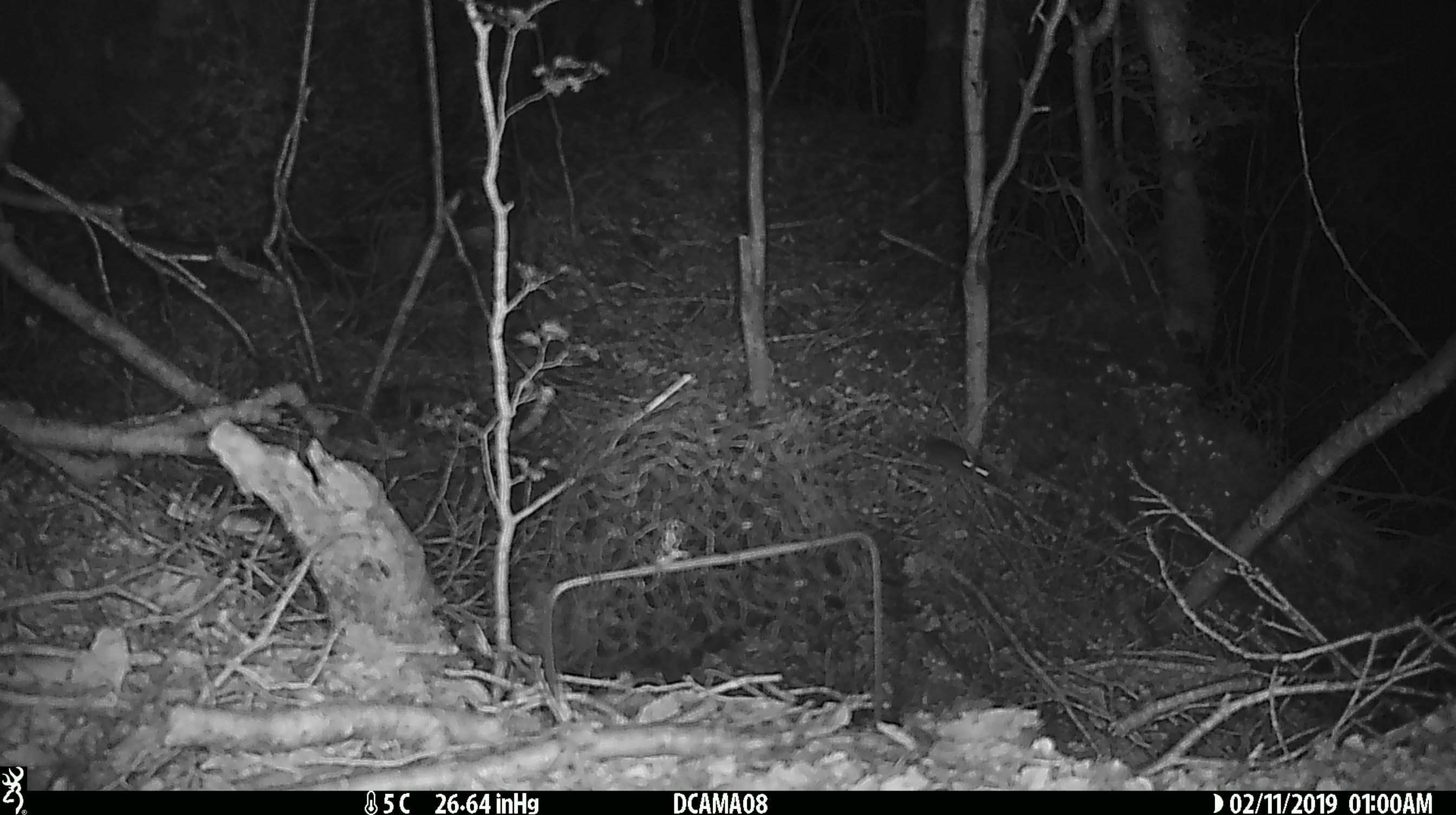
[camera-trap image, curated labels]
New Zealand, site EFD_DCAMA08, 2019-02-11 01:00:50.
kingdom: Animalia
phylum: Chordata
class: Mammalia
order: Rodentia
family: Muridae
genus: Mus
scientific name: Mus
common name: mouse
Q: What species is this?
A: Mouse (Mus).